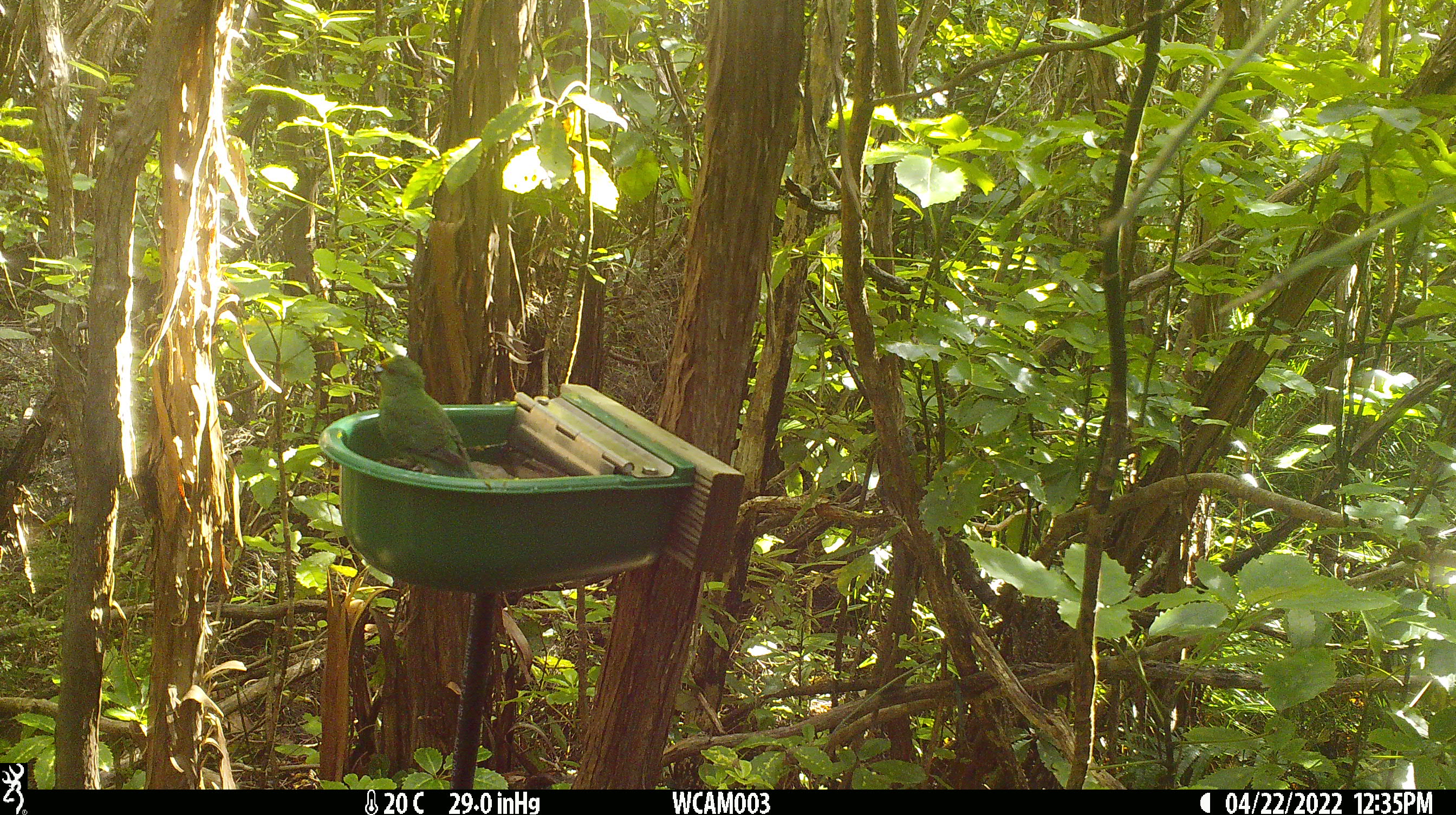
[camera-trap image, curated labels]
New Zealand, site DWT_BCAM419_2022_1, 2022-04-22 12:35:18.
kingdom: Animalia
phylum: Chordata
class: Aves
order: Psittaciformes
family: Psittaculidae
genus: Cyanoramphus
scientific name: Cyanoramphus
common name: parakeet